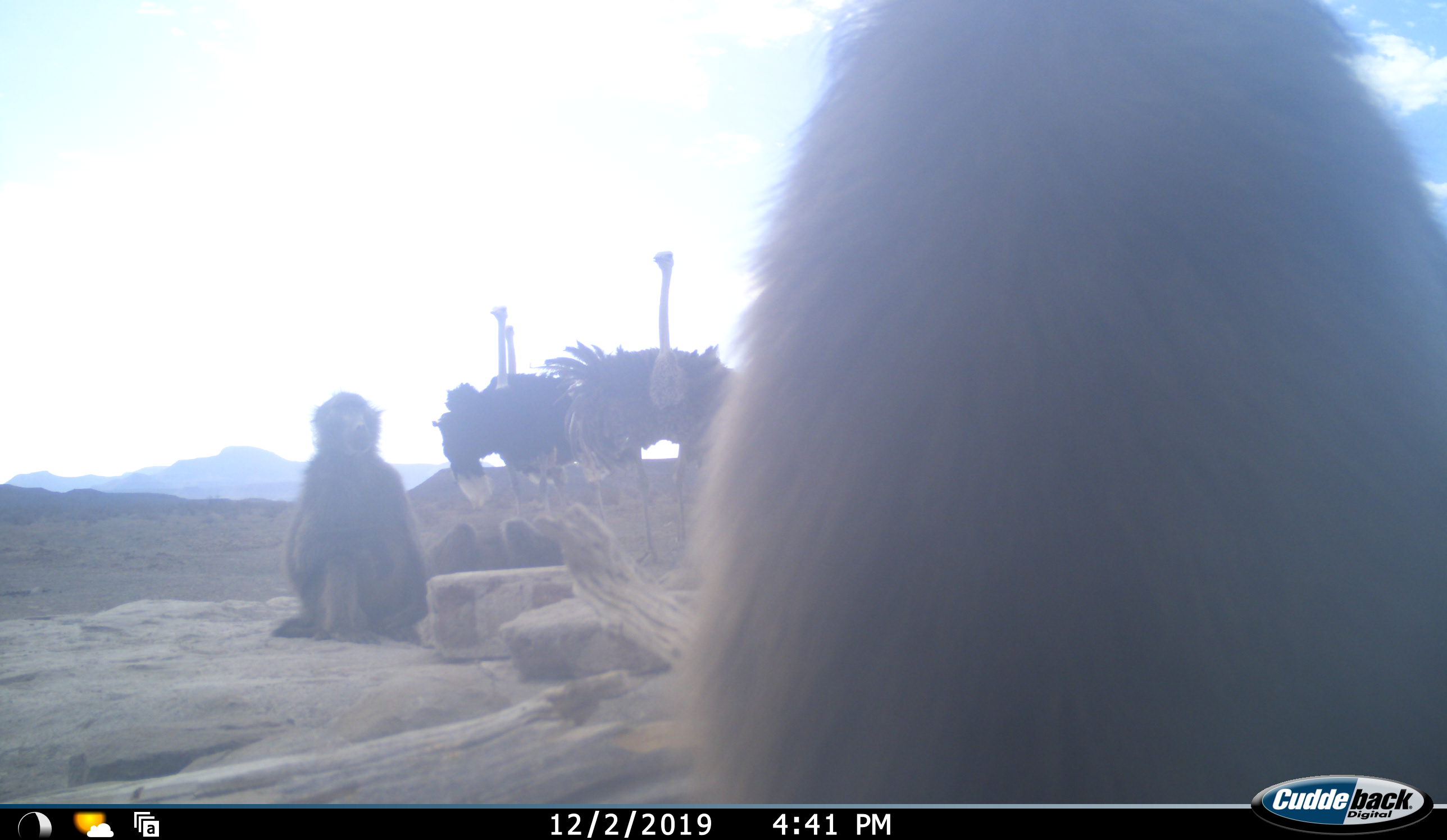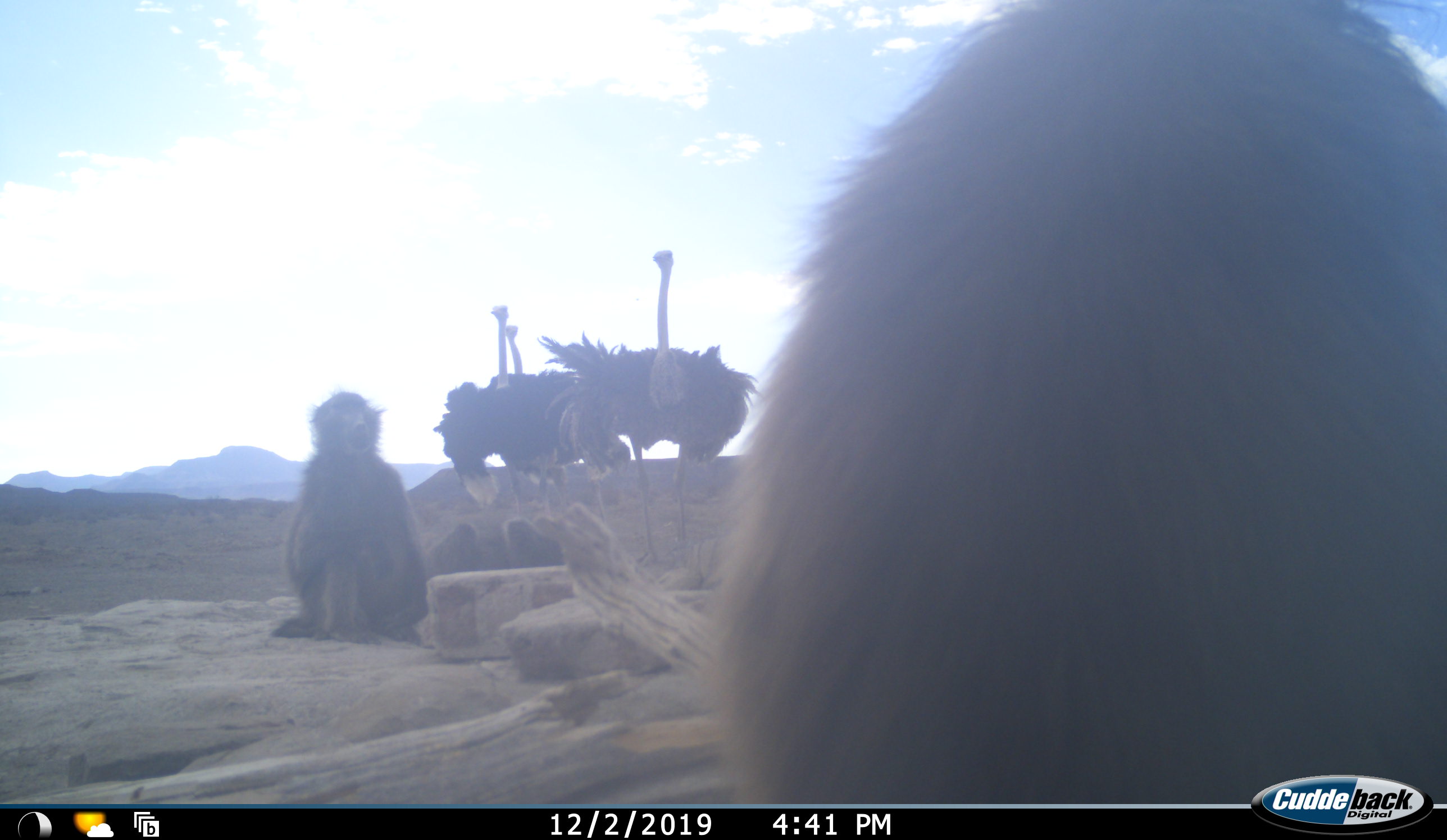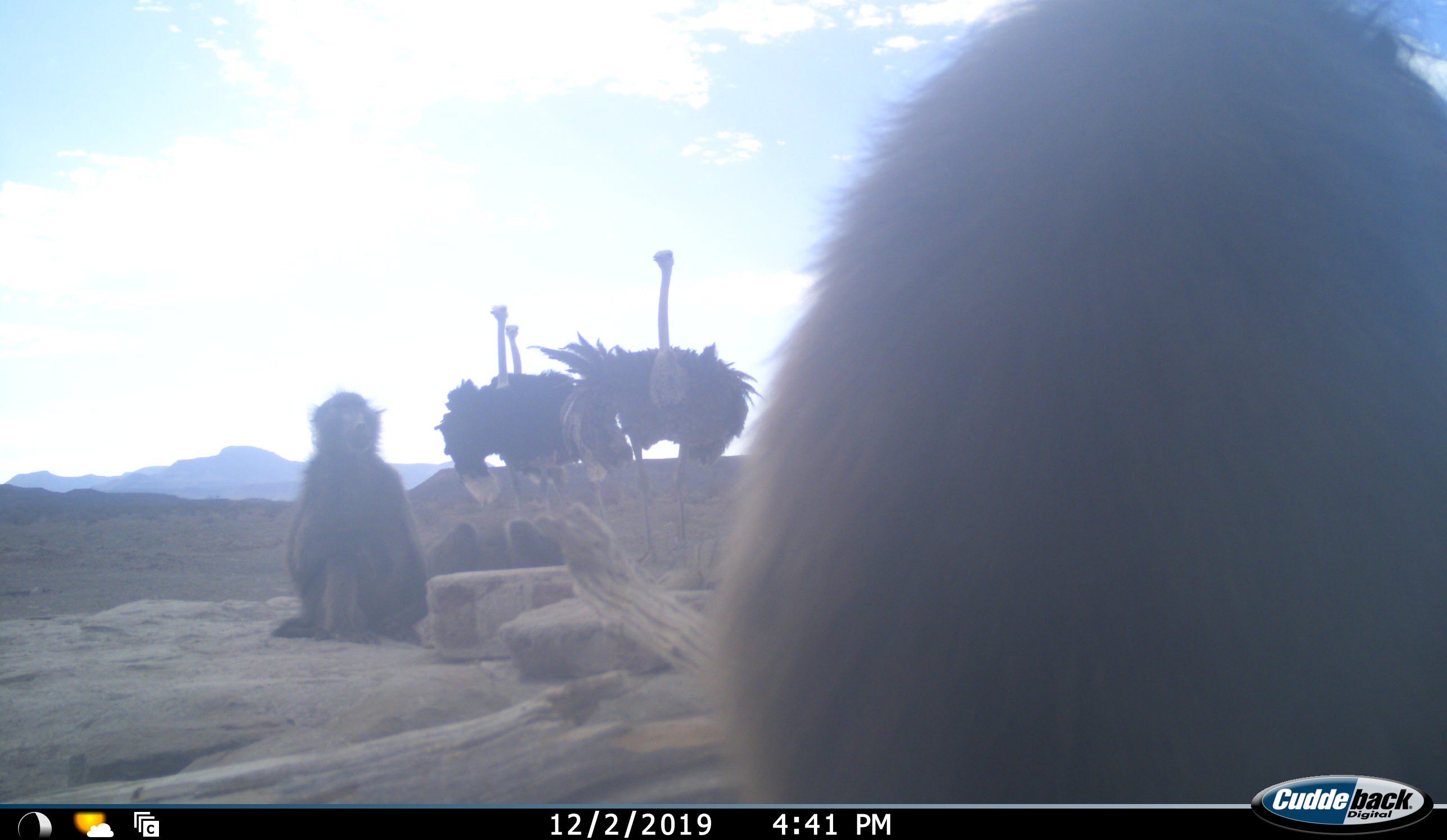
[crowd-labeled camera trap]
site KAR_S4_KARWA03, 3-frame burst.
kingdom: Animalia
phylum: Chordata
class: Mammalia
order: Primates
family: Cercopithecidae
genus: Papio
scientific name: Papio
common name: baboon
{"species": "baboon (Papio)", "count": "2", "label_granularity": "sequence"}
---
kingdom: Animalia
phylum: Chordata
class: Aves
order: Struthioniformes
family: Struthionidae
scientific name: Struthionidae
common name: ostrich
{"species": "ostrich (Struthionidae)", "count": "3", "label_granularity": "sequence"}